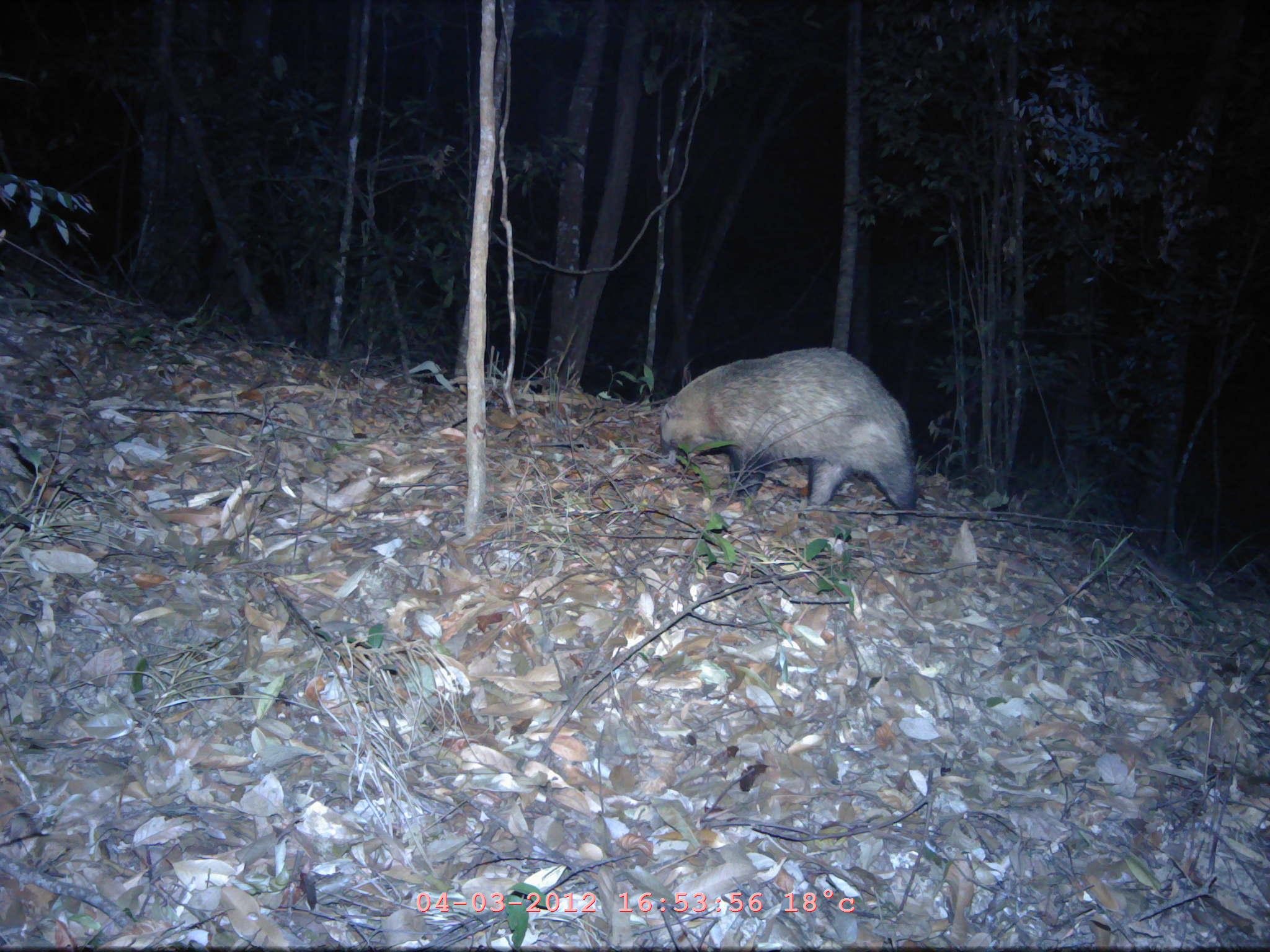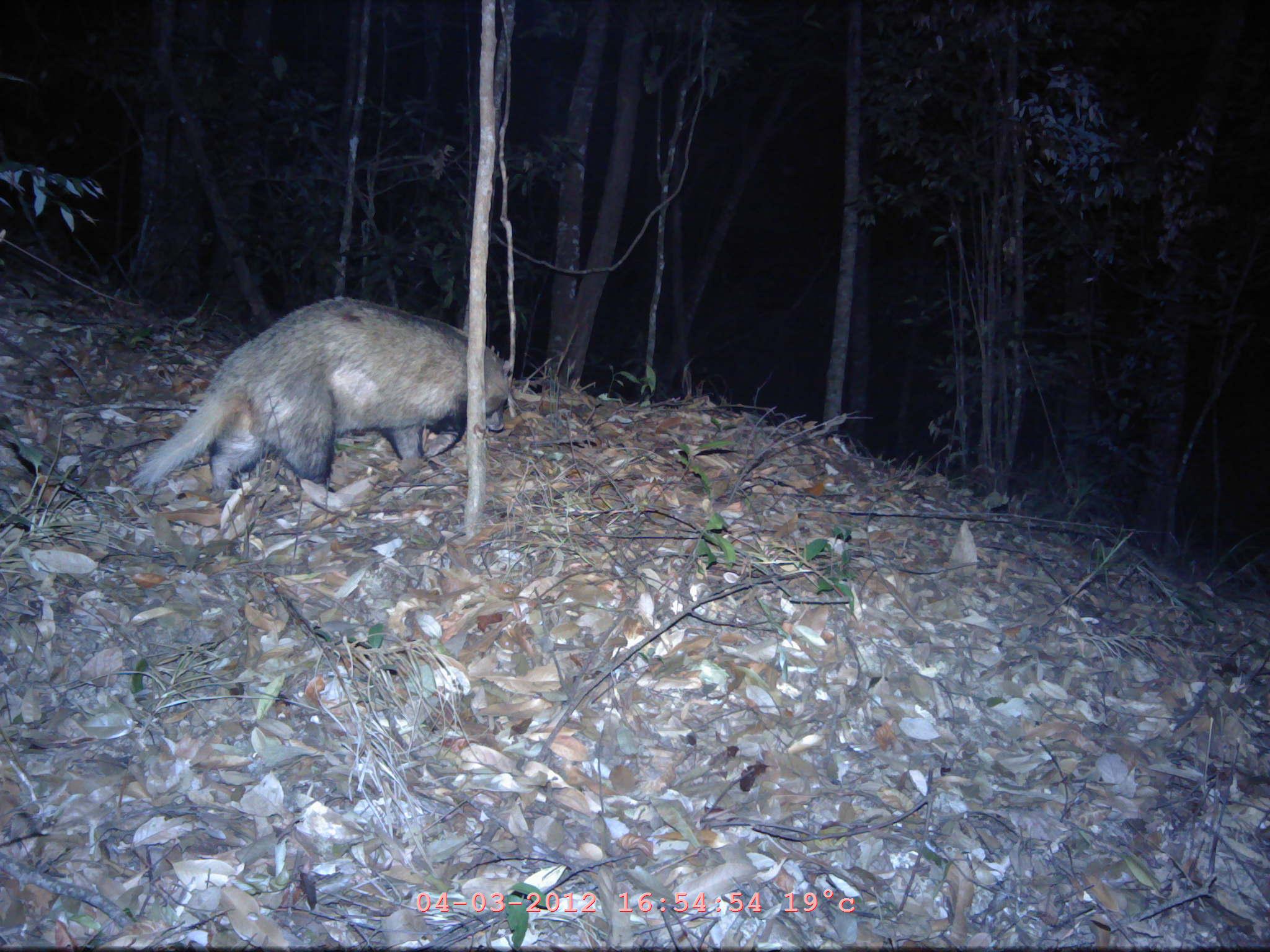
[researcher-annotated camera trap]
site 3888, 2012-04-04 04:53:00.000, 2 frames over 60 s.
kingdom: Animalia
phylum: Chordata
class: Mammalia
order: Carnivora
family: Mustelidae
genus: Arctonyx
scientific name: Arctonyx collaris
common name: greater hog badger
Arctonyx collaris (greater hog badger), count 1.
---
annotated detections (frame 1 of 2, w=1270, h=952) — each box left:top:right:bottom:
arctonyx collaris: 657:346:925:524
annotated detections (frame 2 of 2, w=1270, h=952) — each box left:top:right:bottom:
arctonyx collaris: 132:294:515:495